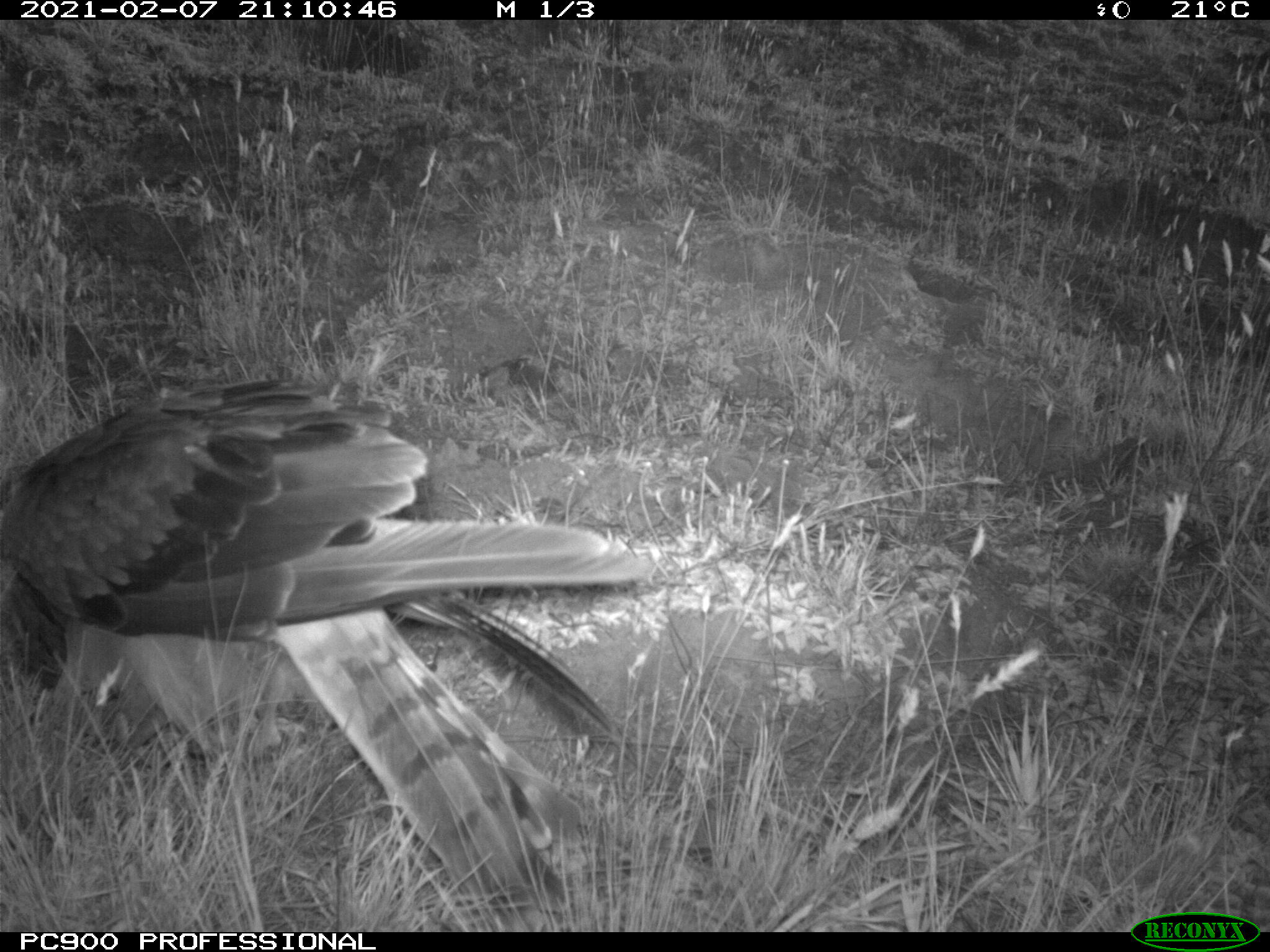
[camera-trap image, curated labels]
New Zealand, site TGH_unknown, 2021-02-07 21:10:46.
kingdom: Animalia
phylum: Chordata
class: Aves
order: Accipitriformes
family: Accipitridae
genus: Circus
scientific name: Circus approximans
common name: swamp harrier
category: harrier